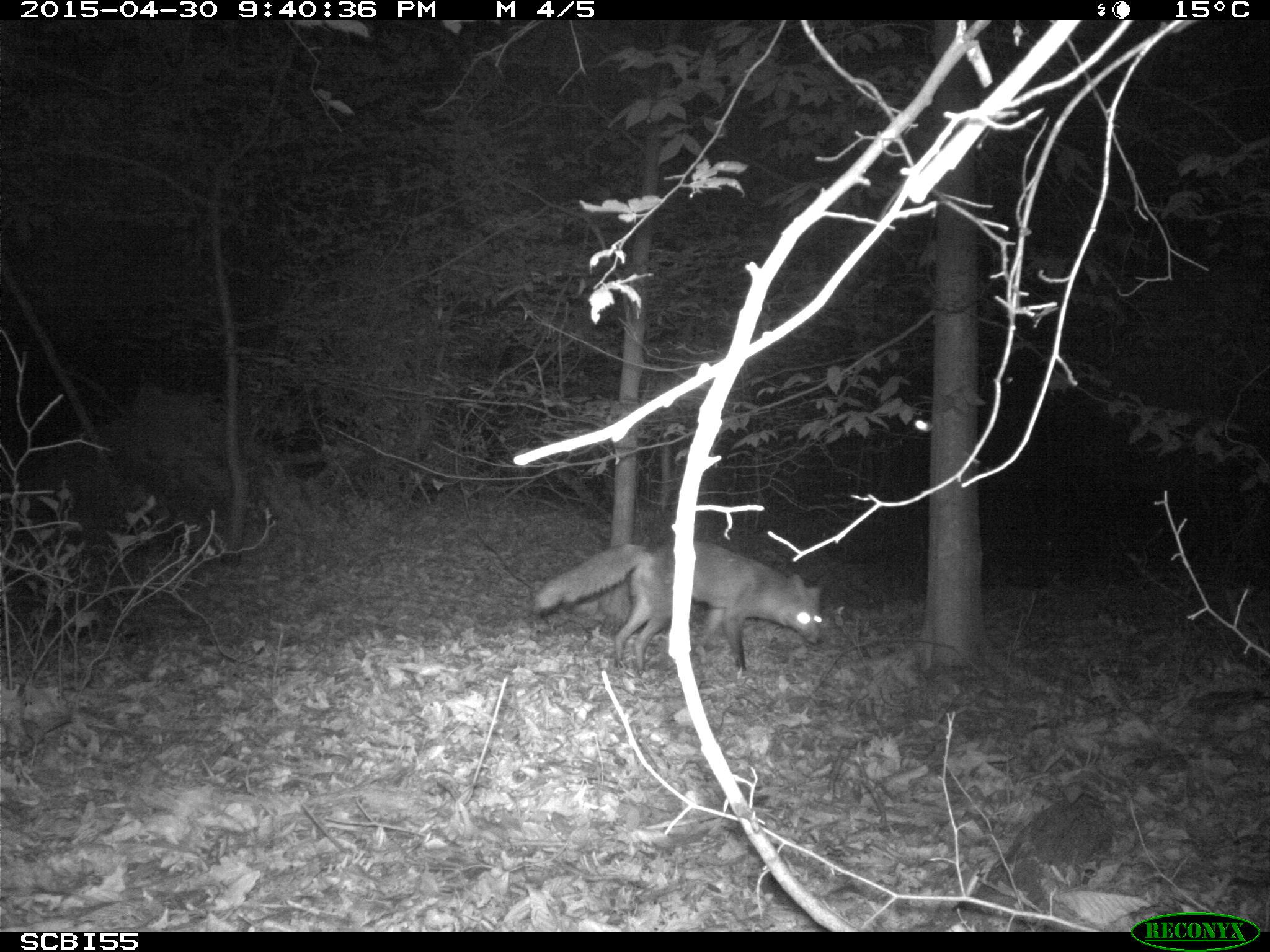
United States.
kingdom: Animalia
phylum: Chordata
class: Mammalia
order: Carnivora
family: Canidae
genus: Vulpes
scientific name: Vulpes vulpes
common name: red fox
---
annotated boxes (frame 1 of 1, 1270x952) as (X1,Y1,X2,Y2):
Red Fox: (524,527,833,684)